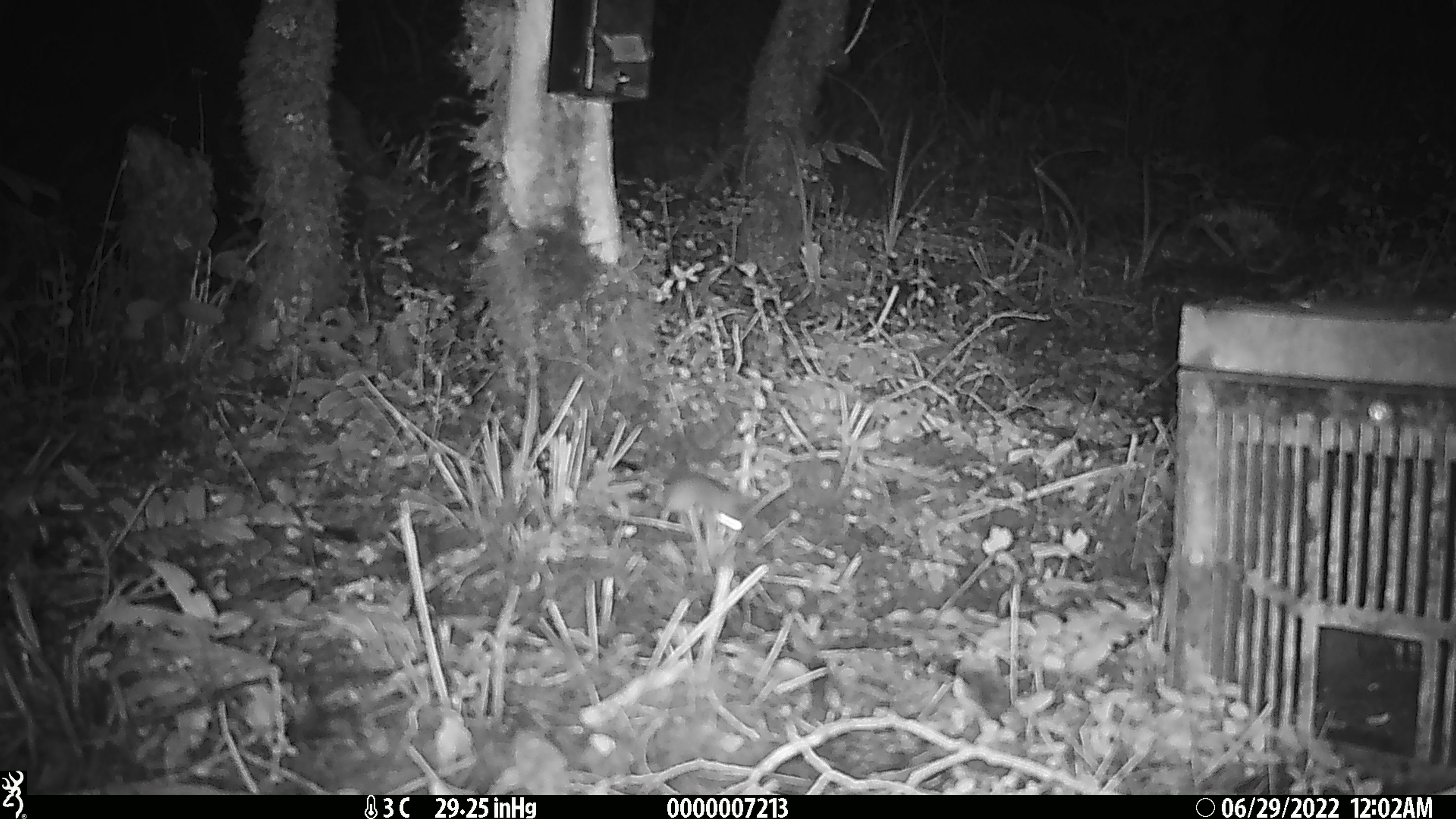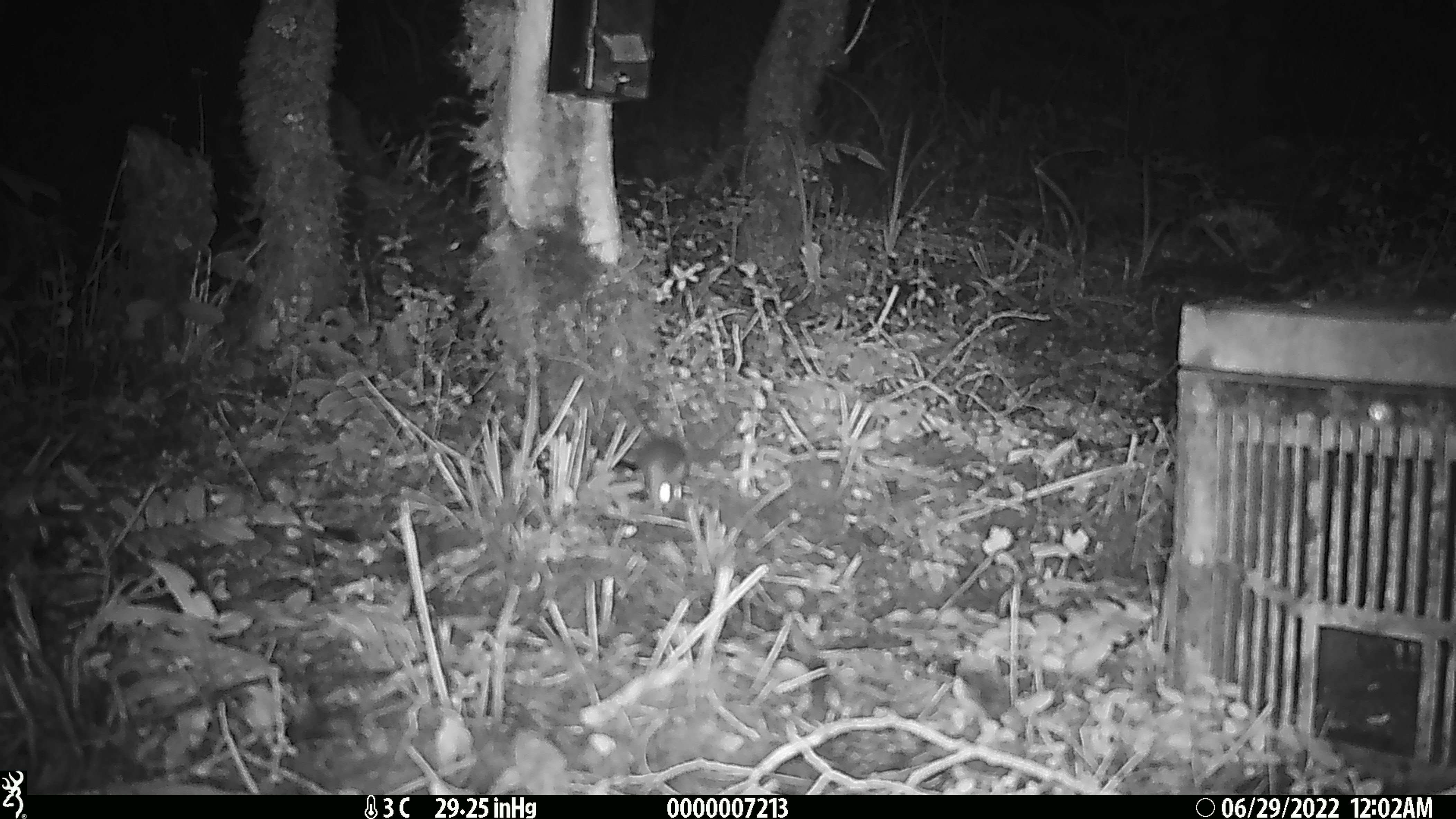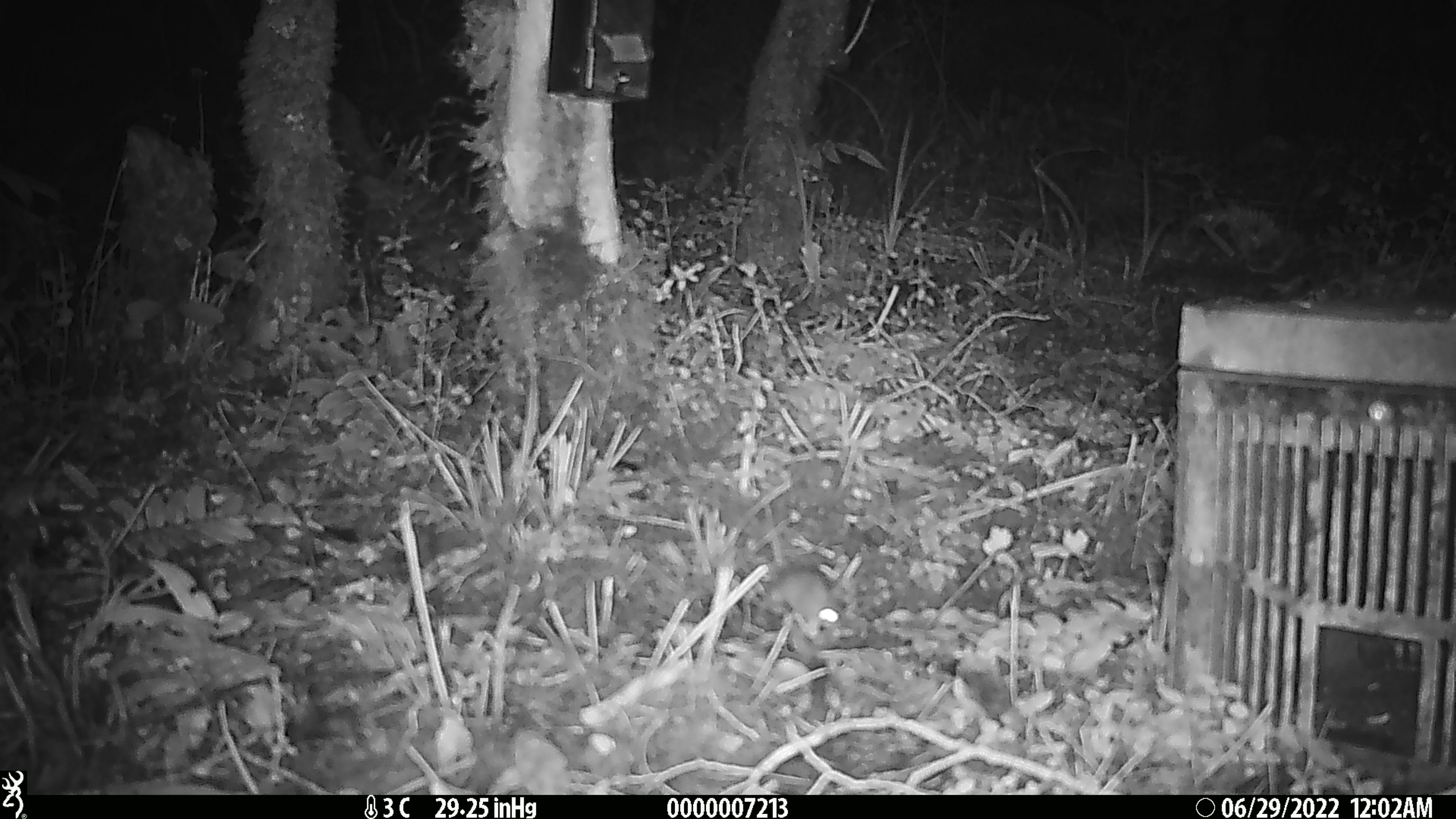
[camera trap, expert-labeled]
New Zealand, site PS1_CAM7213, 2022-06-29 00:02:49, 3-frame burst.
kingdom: Animalia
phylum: Chordata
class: Mammalia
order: Rodentia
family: Muridae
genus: Mus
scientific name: Mus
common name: mouse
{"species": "mouse (Mus)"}